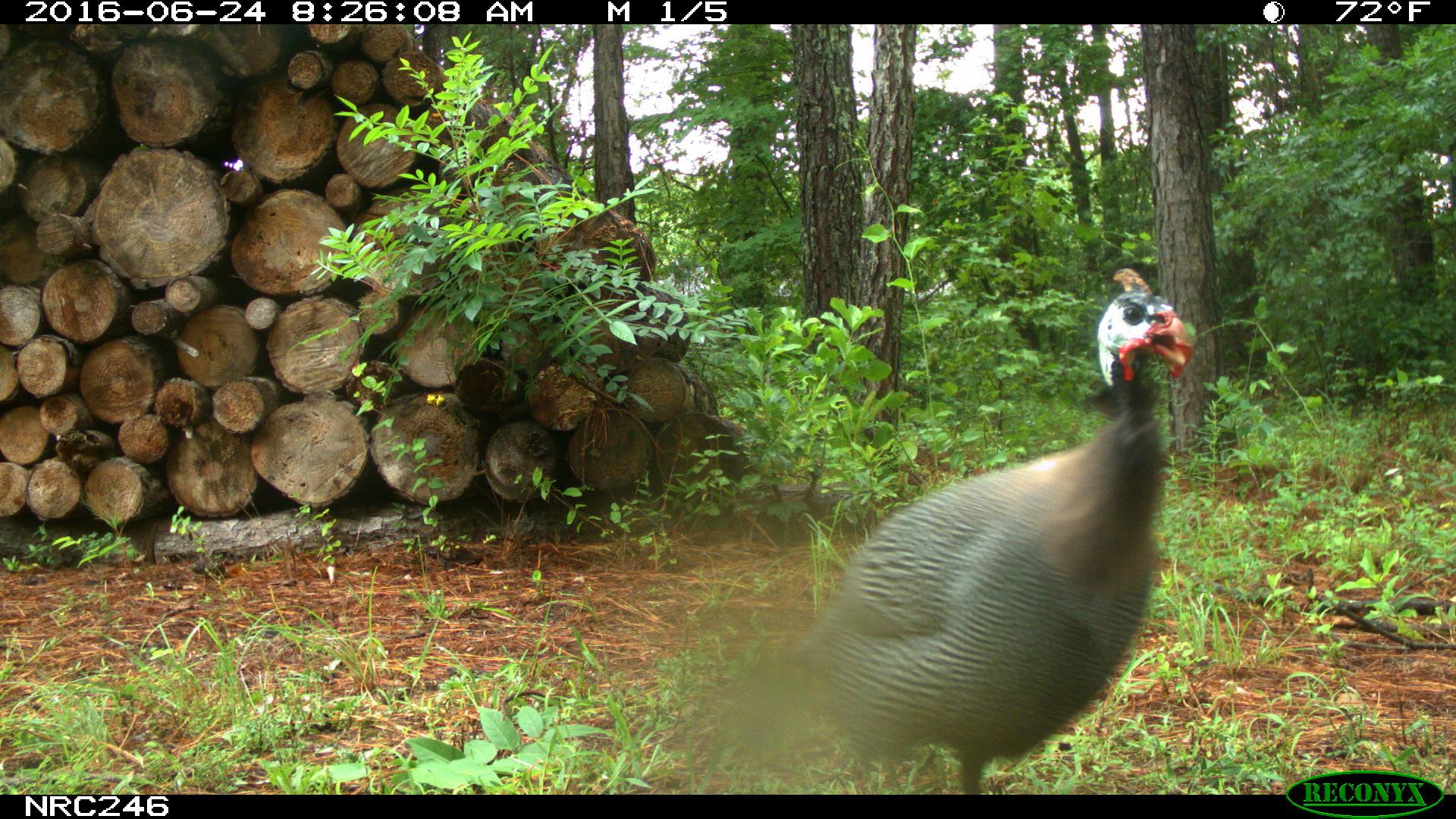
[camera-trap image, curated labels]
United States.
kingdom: Animalia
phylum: Chordata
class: Aves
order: Galliformes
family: Phasianidae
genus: Meleagris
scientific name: Meleagris gallopavo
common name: wild turkey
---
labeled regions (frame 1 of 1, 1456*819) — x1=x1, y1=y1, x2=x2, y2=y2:
Wild Turkey: x1=739, y1=258, x2=1211, y2=801